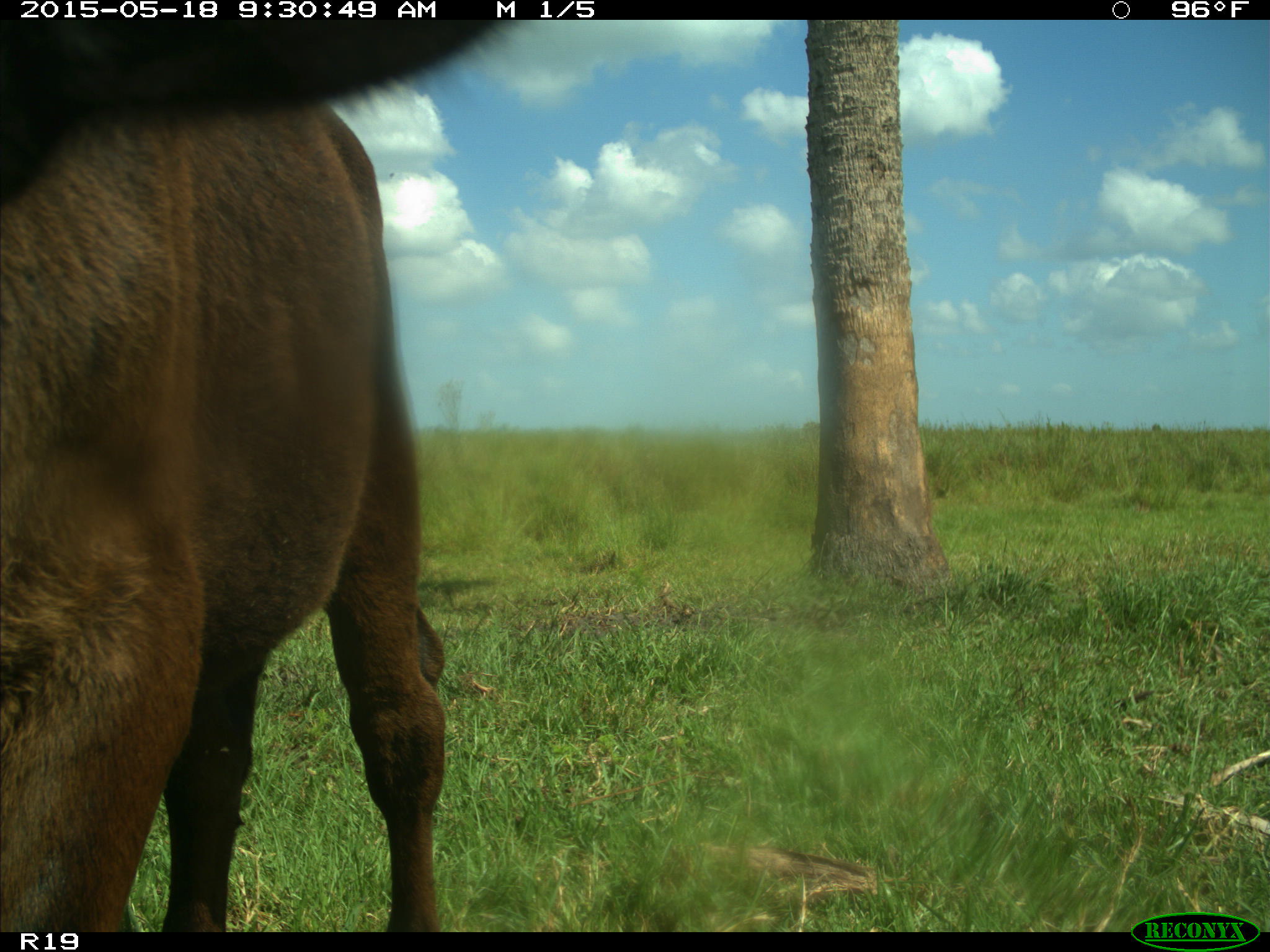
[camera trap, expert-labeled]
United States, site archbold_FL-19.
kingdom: Animalia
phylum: Chordata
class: Mammalia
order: Artiodactyla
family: Bovidae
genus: Bos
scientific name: Bos taurus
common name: domestic cow